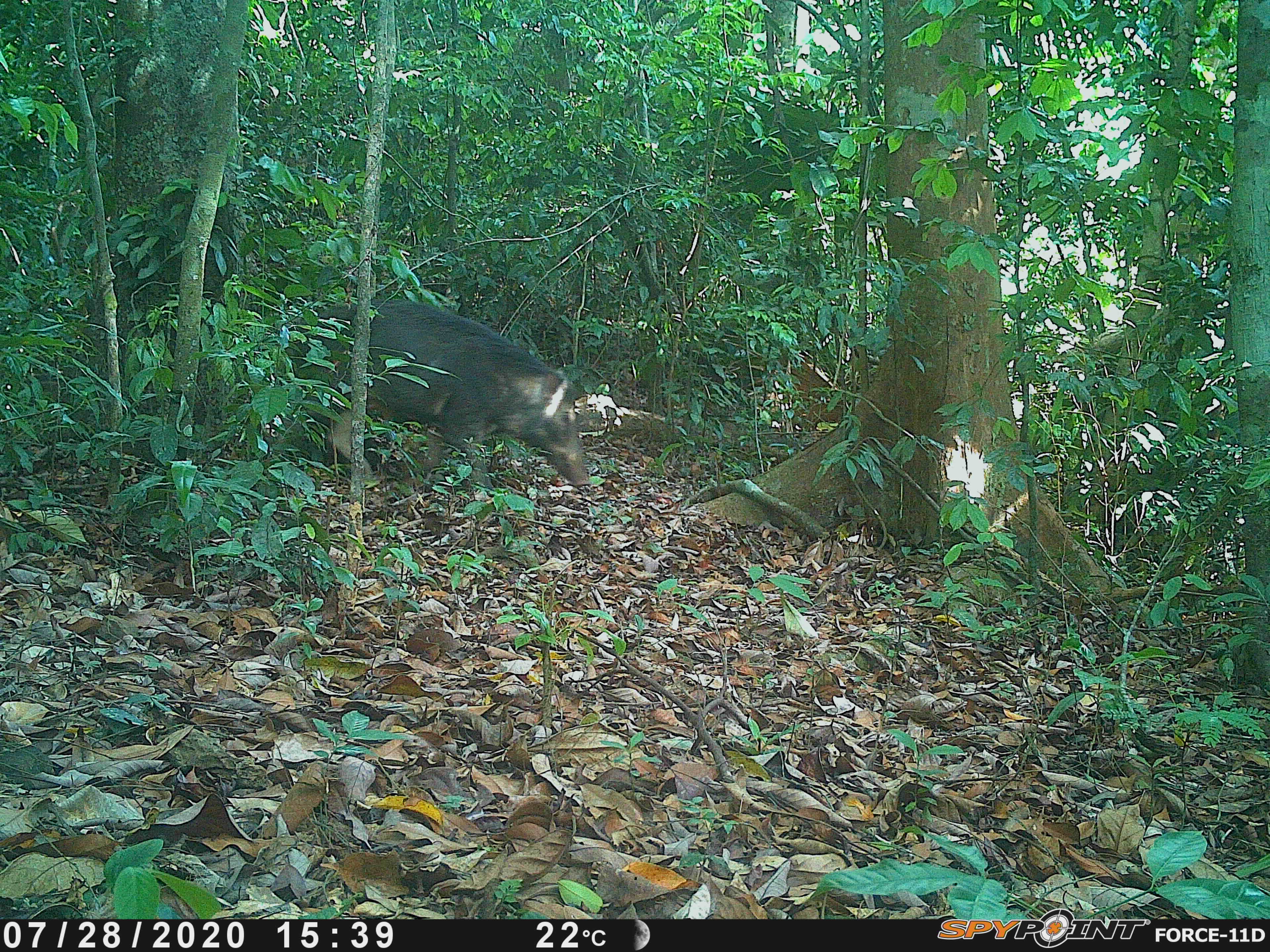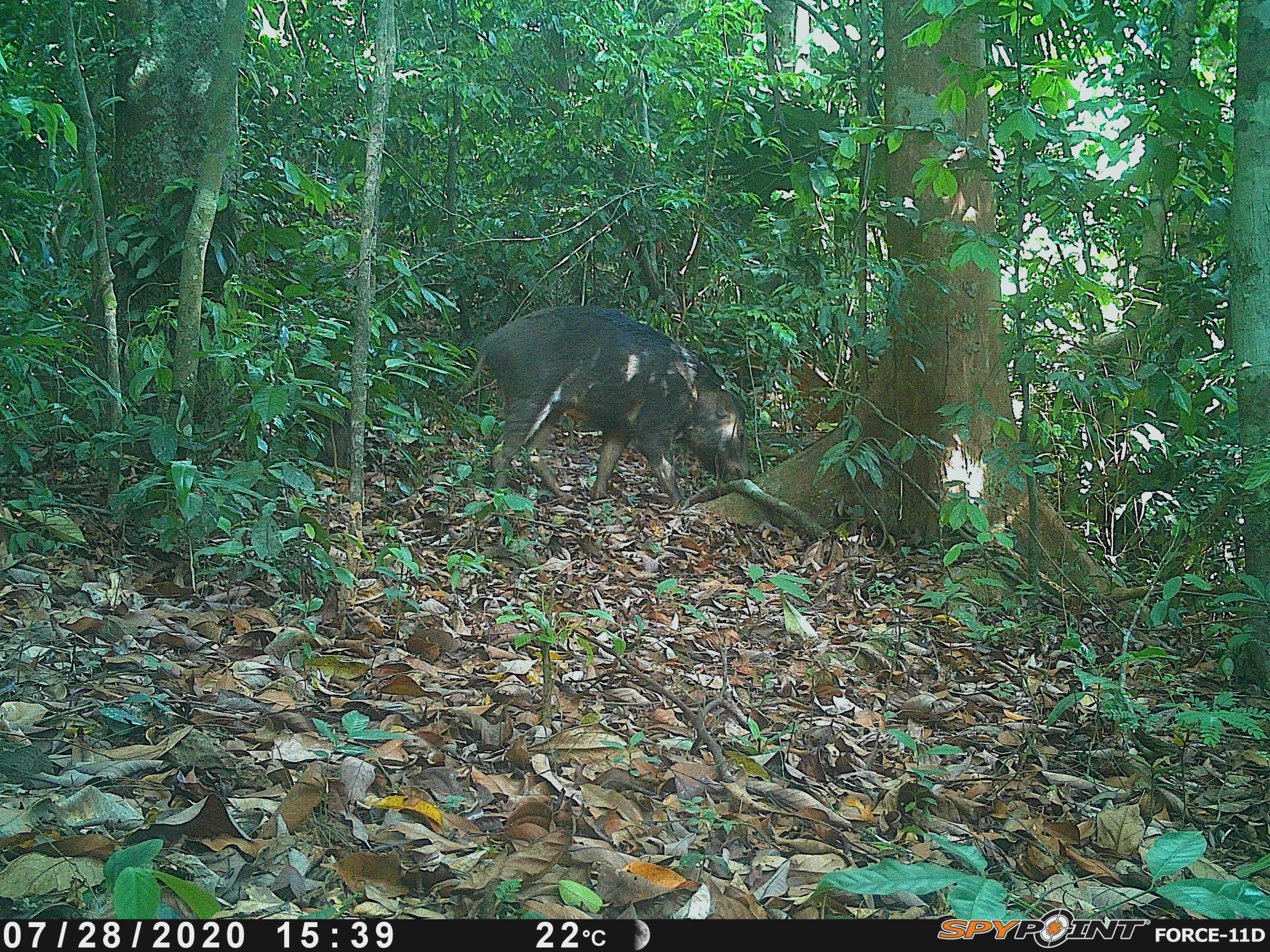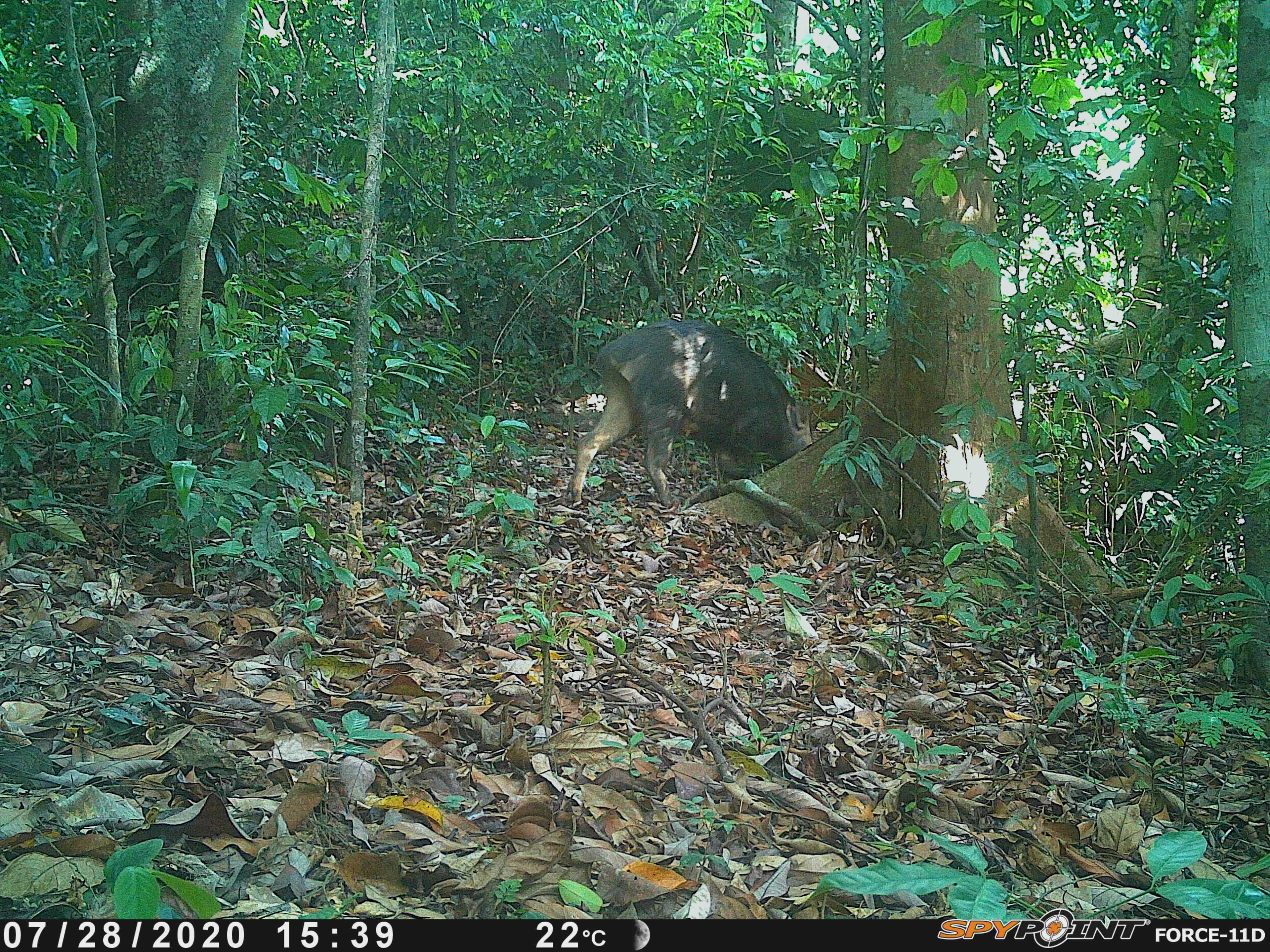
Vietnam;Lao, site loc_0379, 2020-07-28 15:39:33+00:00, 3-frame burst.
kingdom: Animalia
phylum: Chordata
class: Mammalia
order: Artiodactyla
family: Suidae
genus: Sus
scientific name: Sus scrofa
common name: eurasian wild pig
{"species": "eurasian wild pig (Sus scrofa)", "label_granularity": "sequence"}